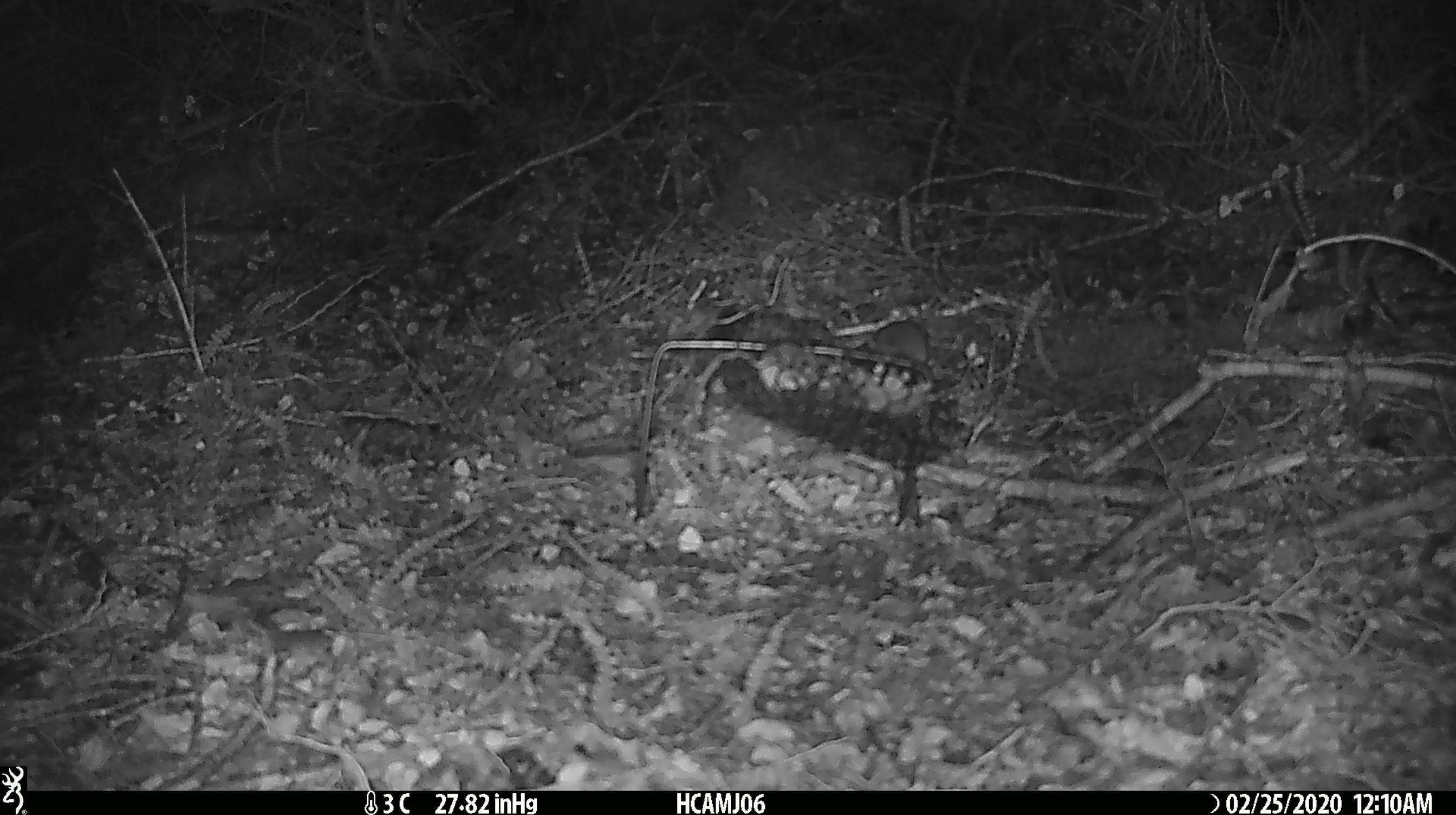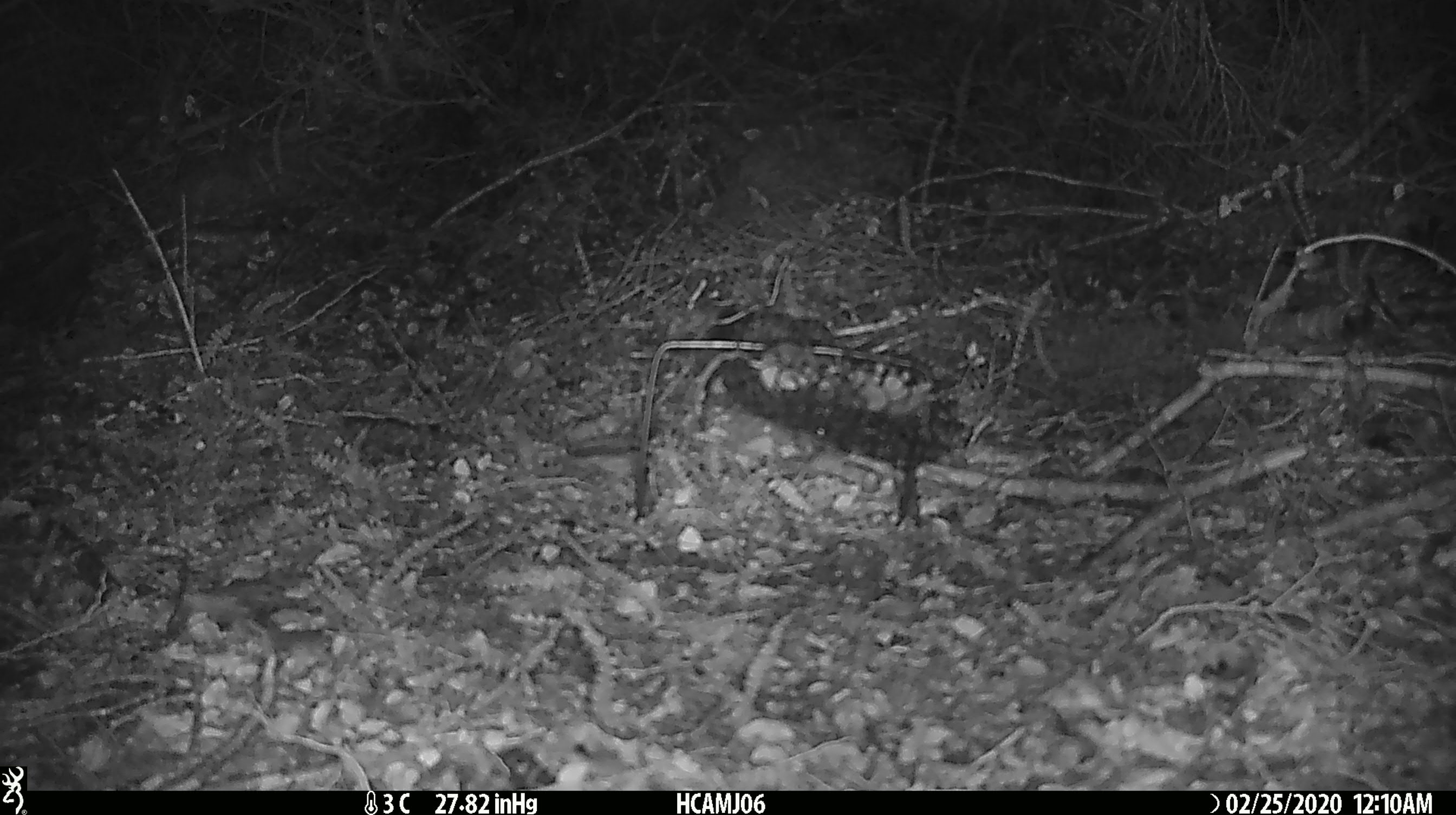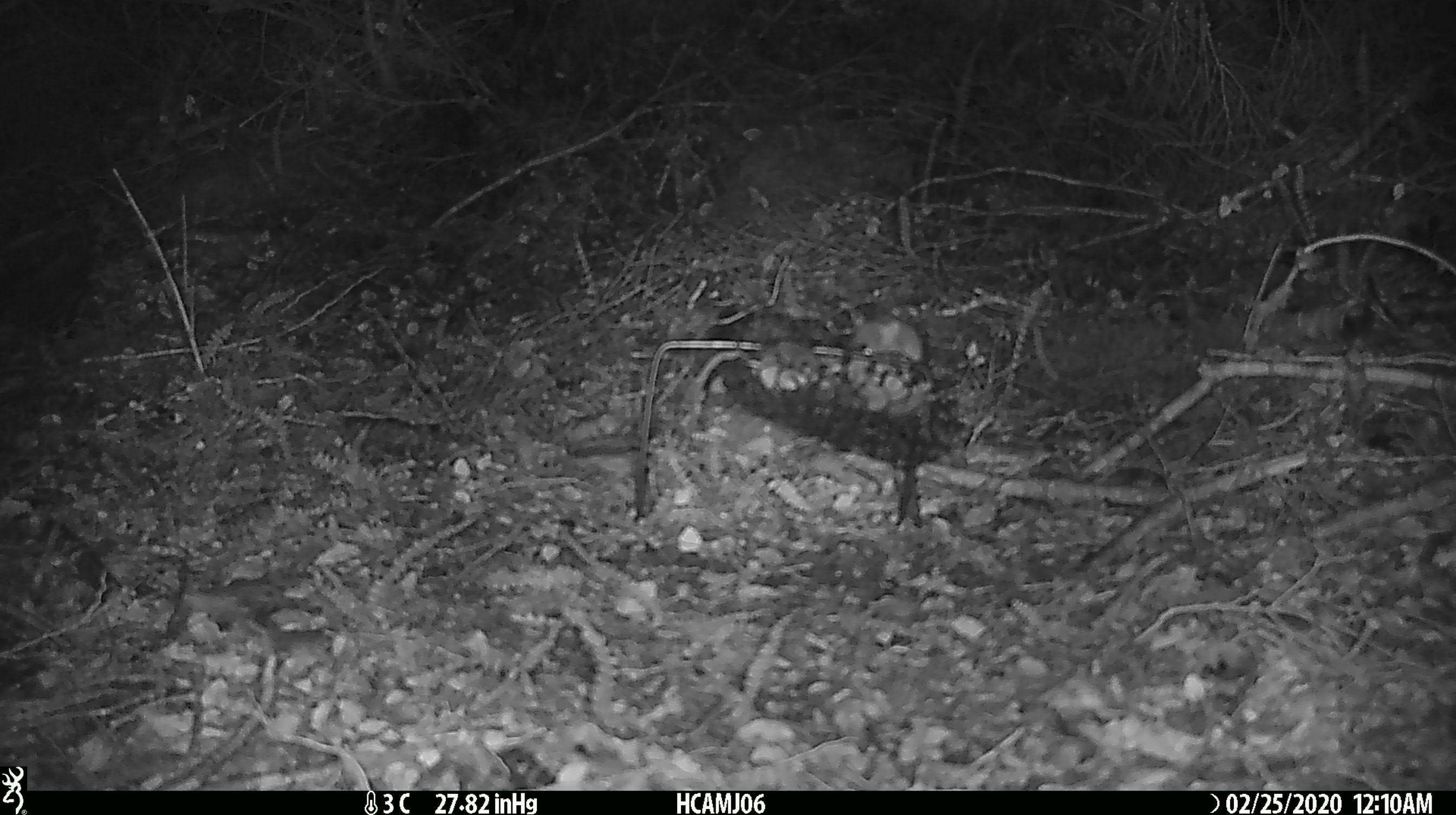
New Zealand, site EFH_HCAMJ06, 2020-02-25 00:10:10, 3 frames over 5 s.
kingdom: Animalia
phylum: Chordata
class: Mammalia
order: Rodentia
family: Muridae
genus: Mus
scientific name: Mus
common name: mouse